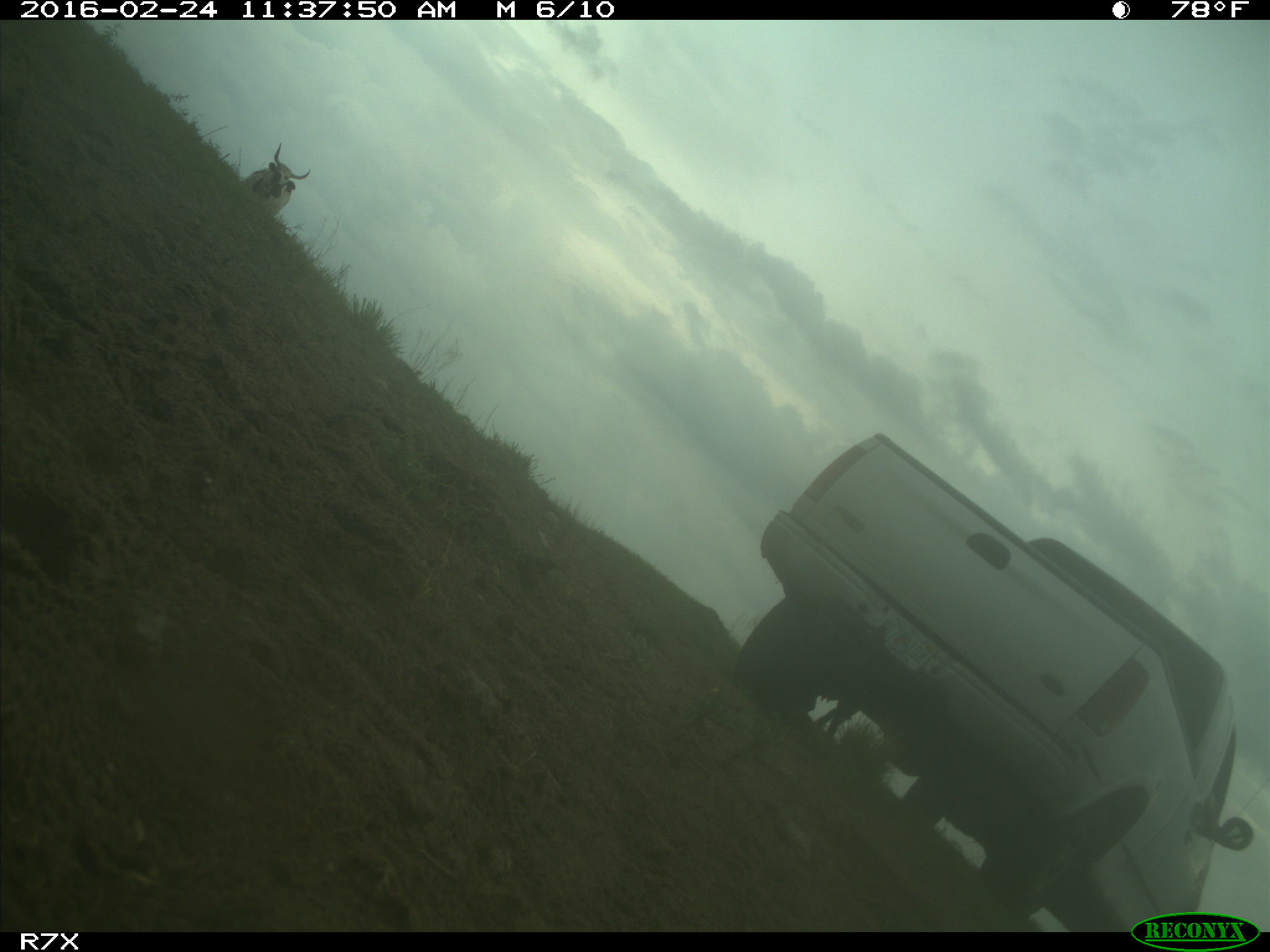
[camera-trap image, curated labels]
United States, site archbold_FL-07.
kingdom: Animalia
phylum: Chordata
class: Mammalia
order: Artiodactyla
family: Bovidae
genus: Bos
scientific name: Bos taurus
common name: domestic cow